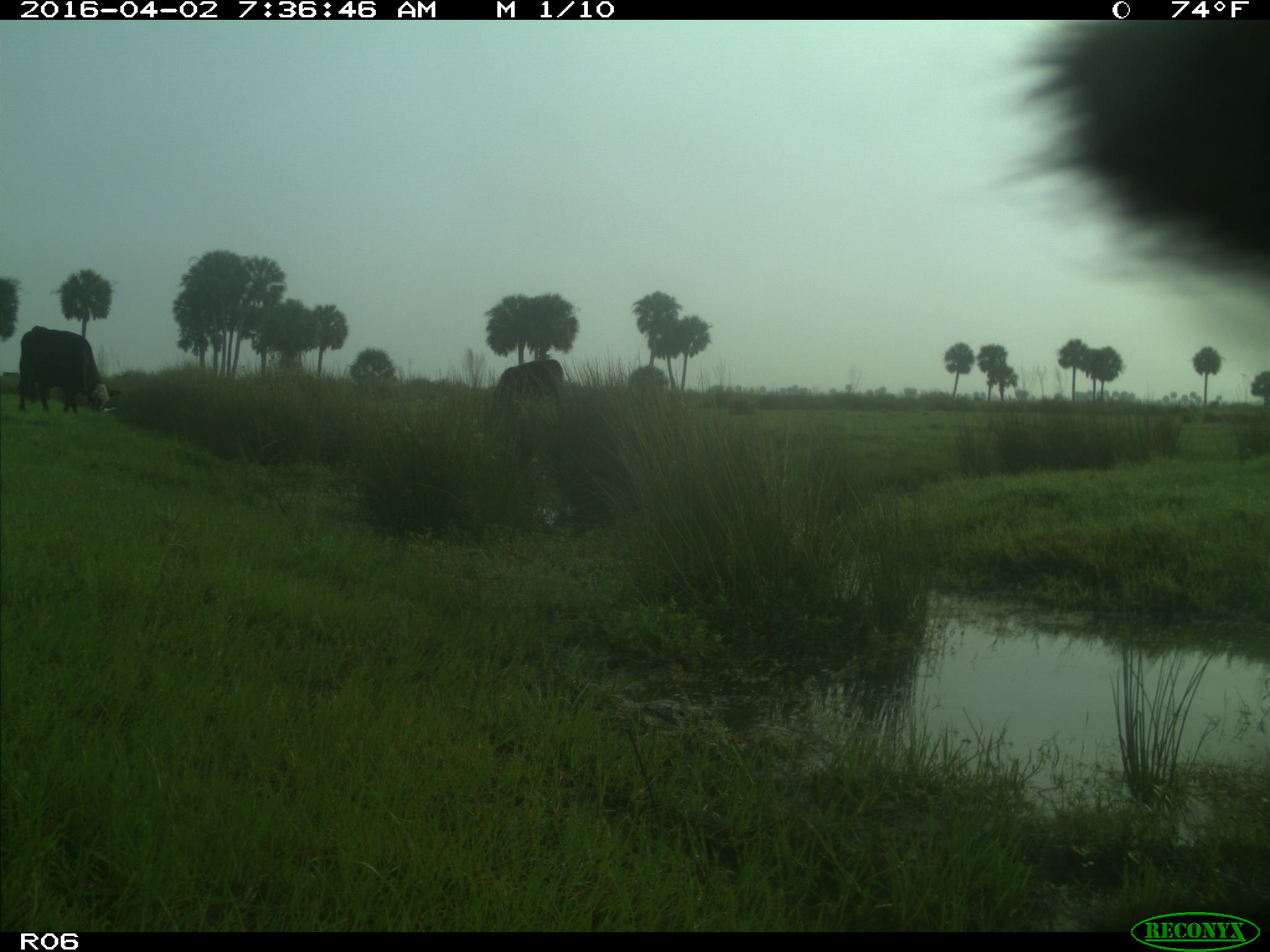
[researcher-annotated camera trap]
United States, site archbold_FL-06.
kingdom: Animalia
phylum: Chordata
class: Mammalia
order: Artiodactyla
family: Bovidae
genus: Bos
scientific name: Bos taurus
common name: domestic cow